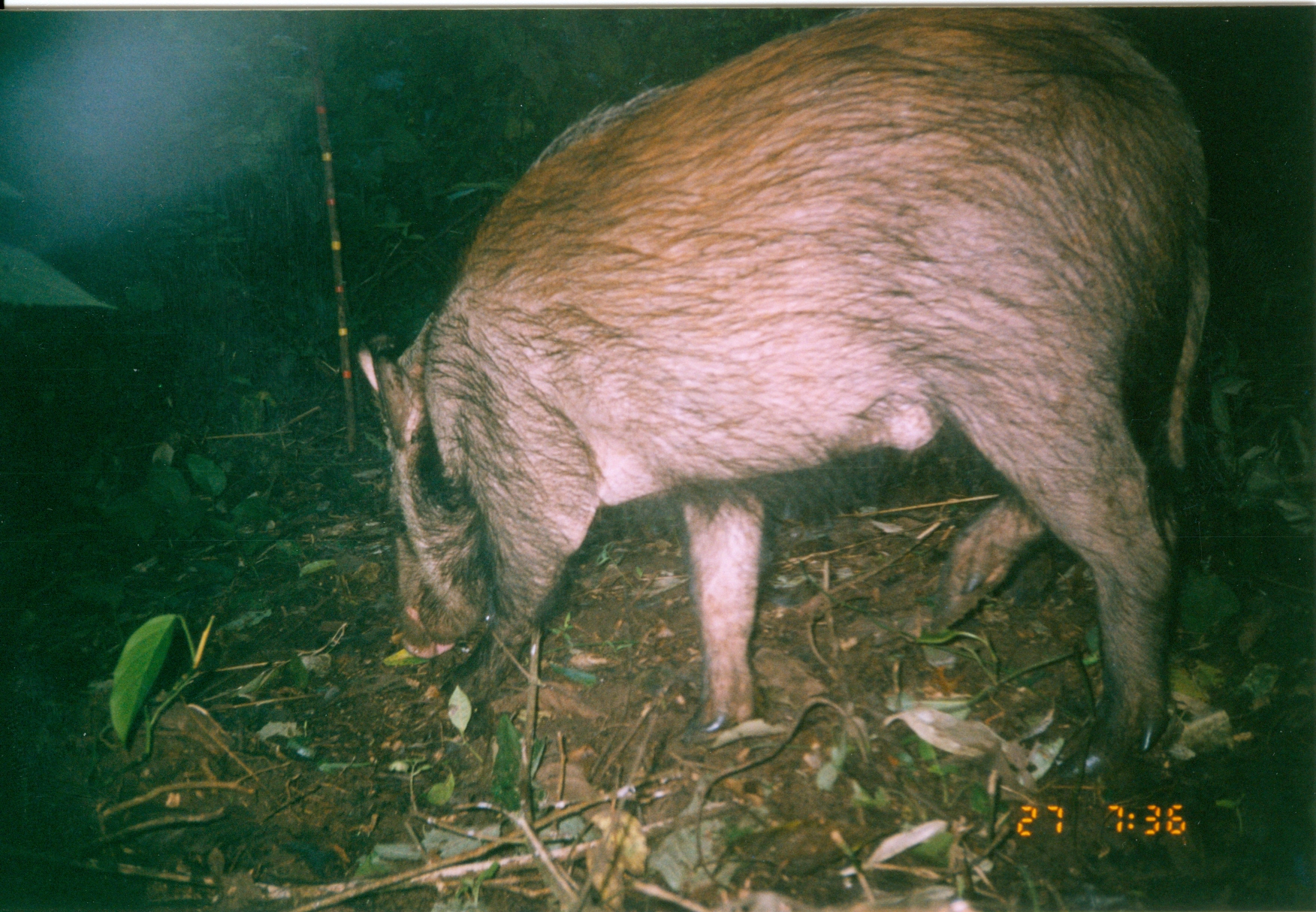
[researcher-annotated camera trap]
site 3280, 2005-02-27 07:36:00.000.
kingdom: Animalia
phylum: Chordata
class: Mammalia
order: Artiodactyla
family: Suidae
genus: Potamochoerus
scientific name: Potamochoerus larvatus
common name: bushpig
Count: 1.